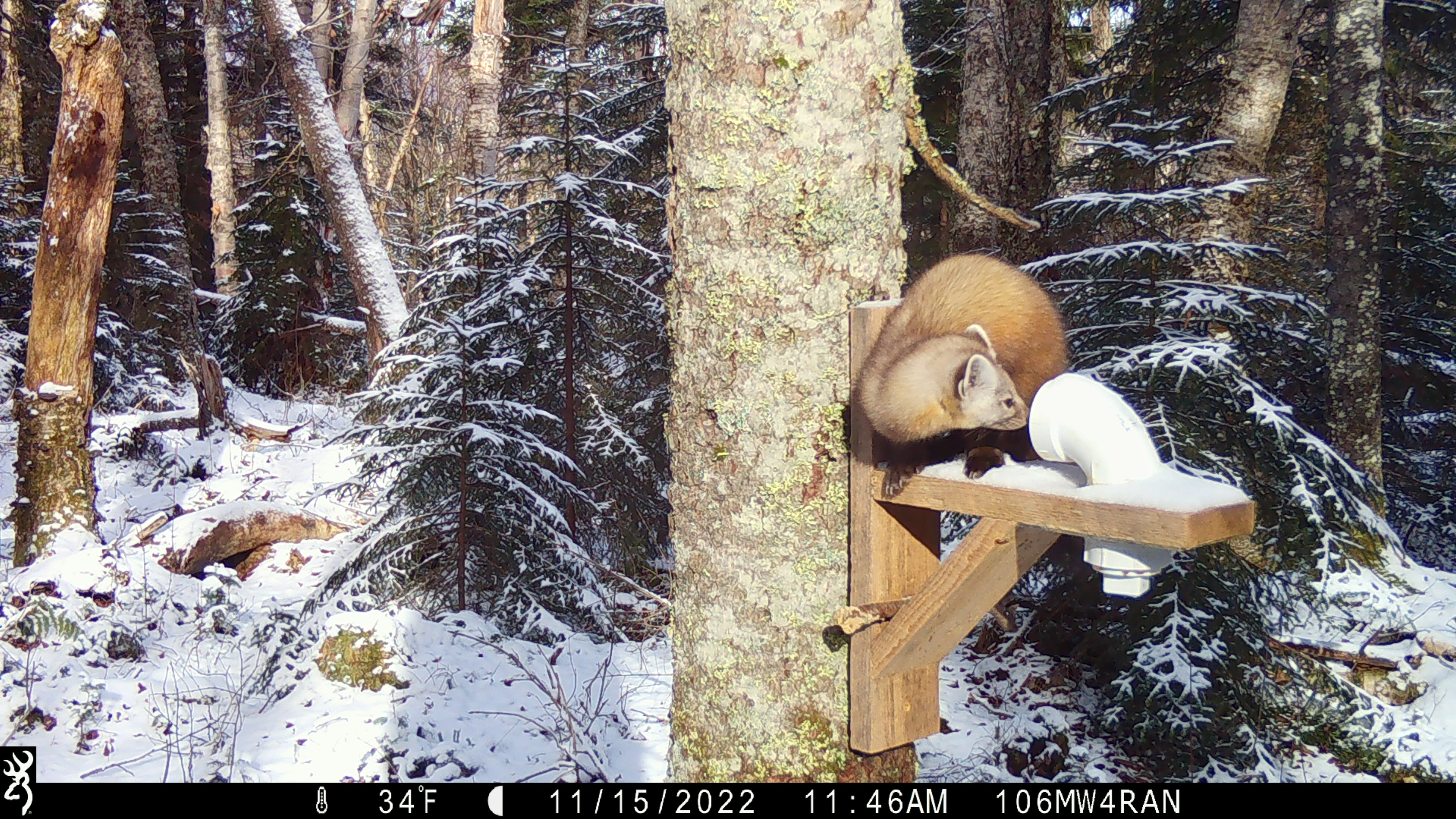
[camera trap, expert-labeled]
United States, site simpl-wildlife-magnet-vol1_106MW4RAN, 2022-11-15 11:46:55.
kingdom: Animalia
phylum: Chordata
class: Mammalia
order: Carnivora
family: Mustelidae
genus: Martes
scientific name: Martes americana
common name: american marten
American marten (Martes americana).